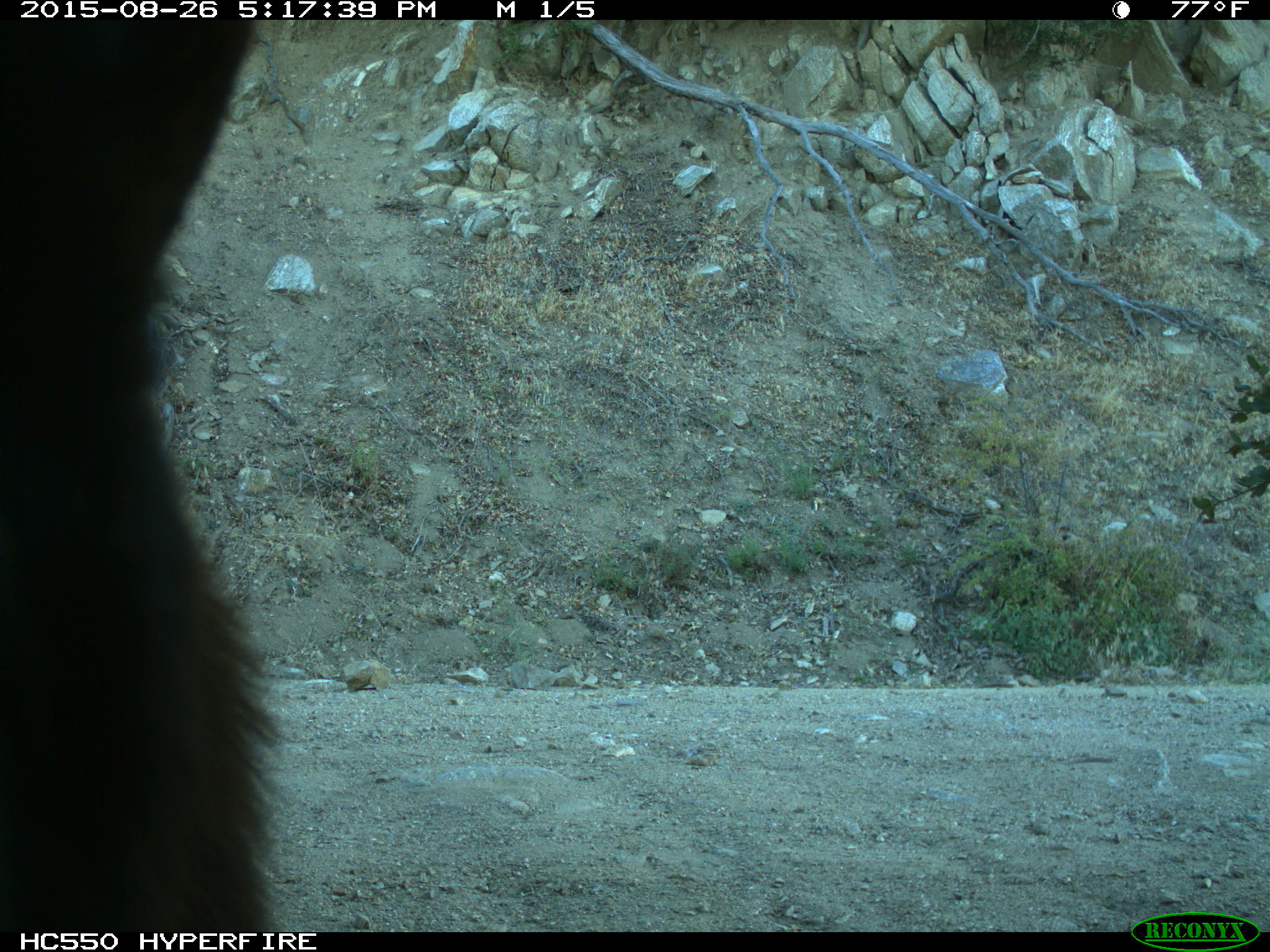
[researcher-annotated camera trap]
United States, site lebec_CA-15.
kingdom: Animalia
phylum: Chordata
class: Mammalia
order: Carnivora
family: Ursidae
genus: Ursus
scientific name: Ursus americanus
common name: american black bear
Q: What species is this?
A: Ursus americanus (american black bear).